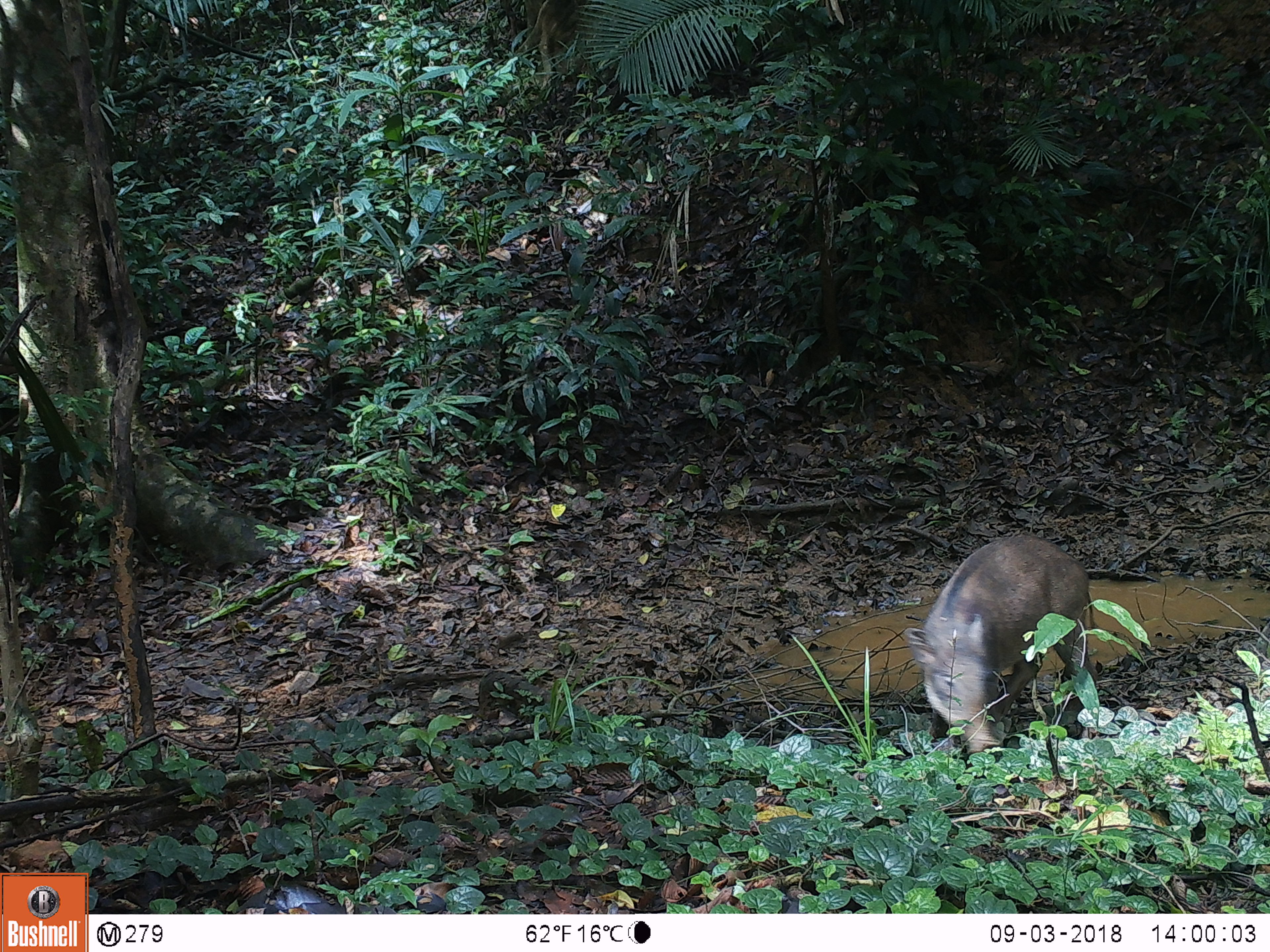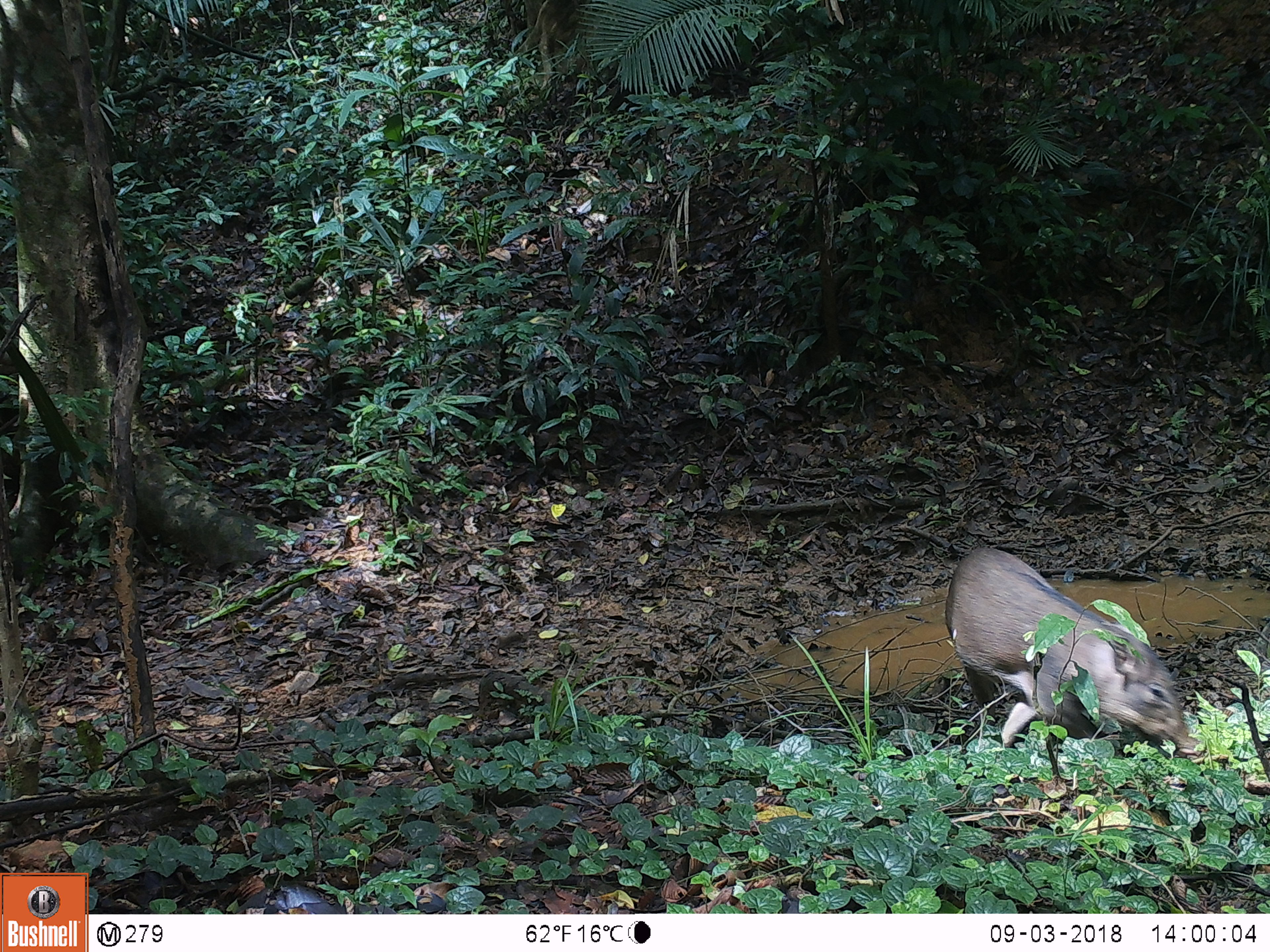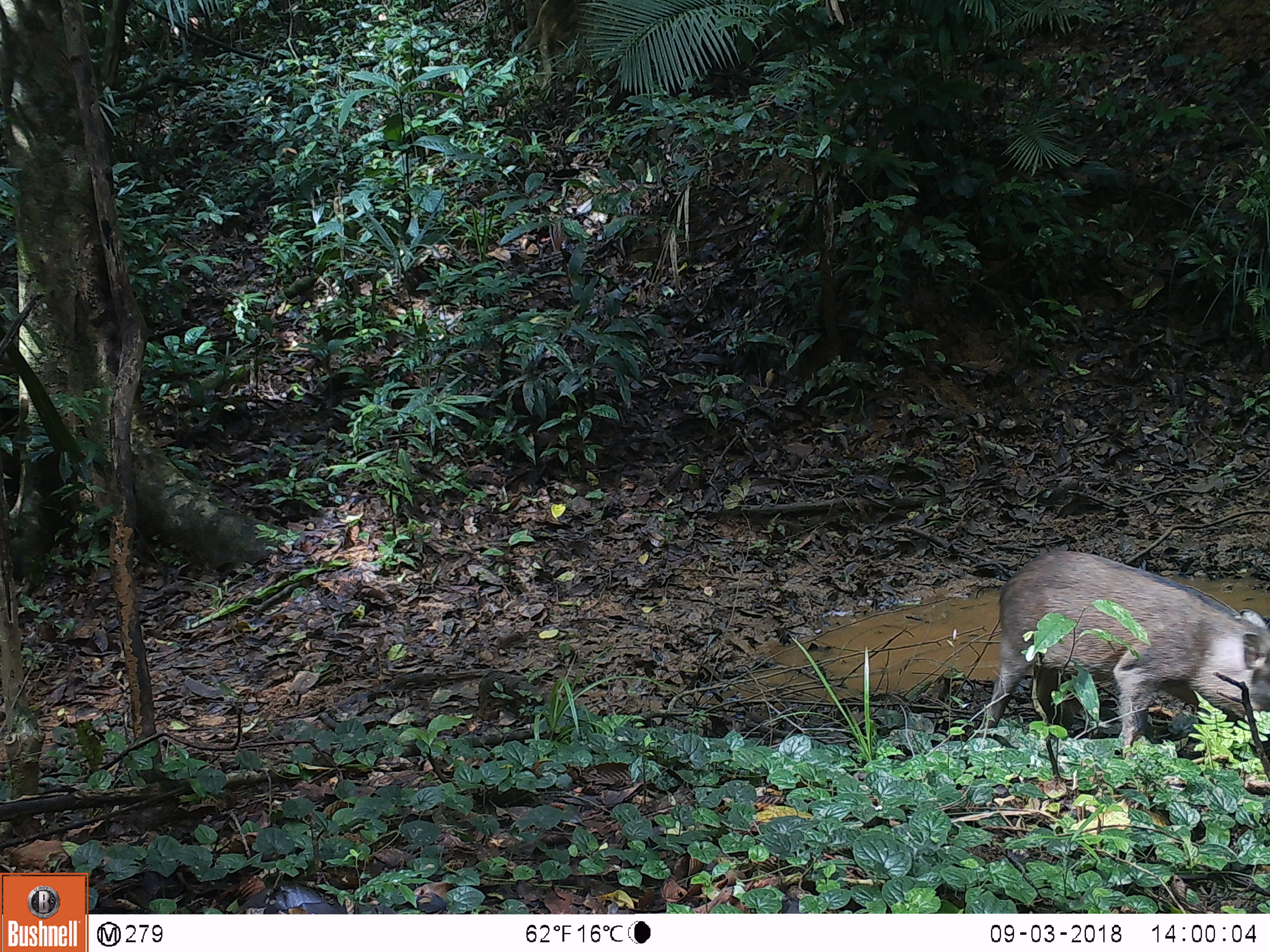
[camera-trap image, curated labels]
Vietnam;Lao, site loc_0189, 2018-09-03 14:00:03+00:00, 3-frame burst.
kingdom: Animalia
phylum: Chordata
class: Mammalia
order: Artiodactyla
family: Suidae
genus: Sus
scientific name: Sus scrofa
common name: eurasian wild pig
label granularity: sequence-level